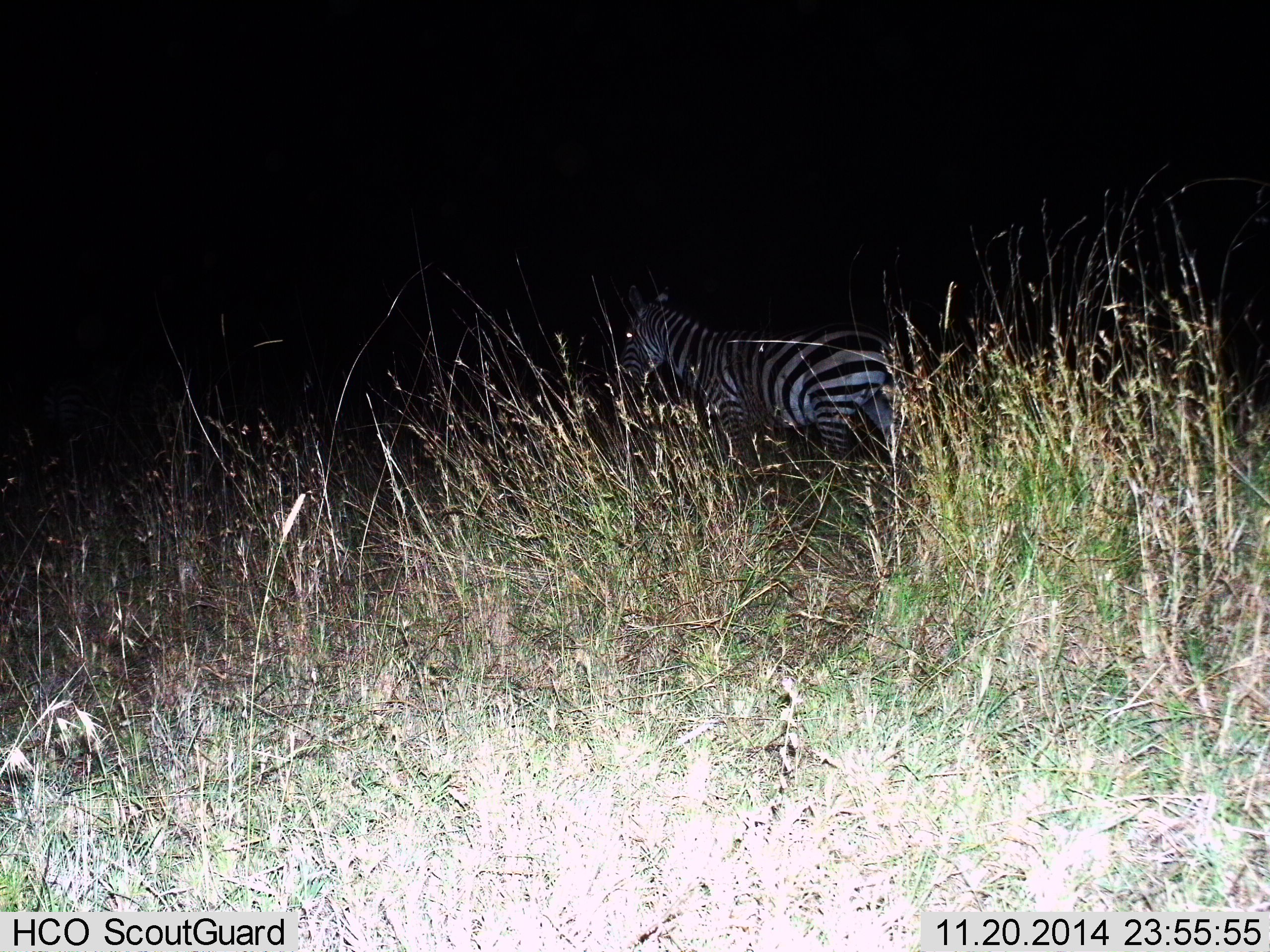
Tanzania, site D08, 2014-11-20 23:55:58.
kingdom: Animalia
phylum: Chordata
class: Mammalia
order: Perissodactyla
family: Equidae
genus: Equus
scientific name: Equus quagga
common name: plains zebra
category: zebra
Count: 1.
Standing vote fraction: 80%.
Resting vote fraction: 0%.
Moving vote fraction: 20%.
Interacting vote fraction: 0%.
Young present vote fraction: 0%.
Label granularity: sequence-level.